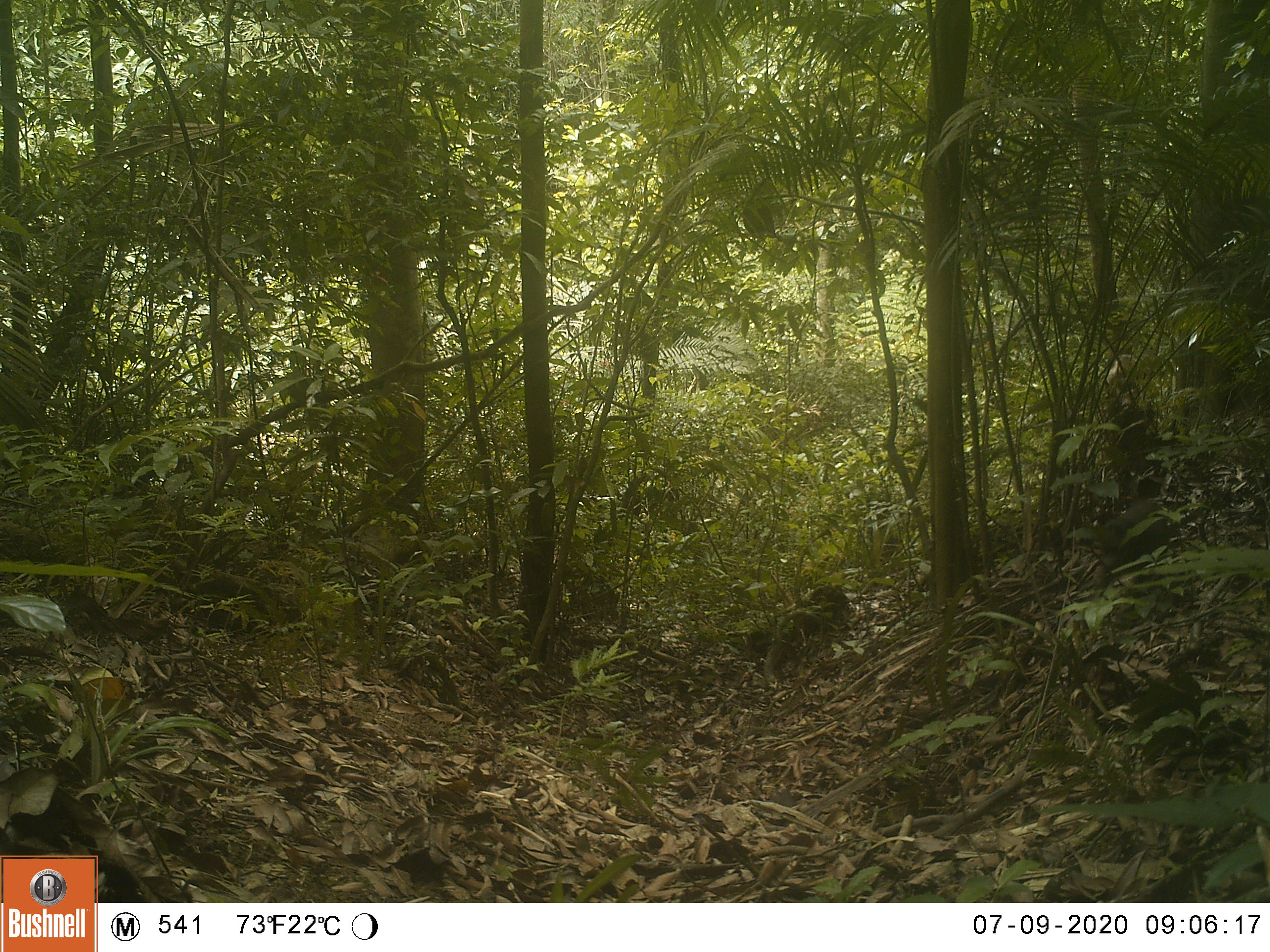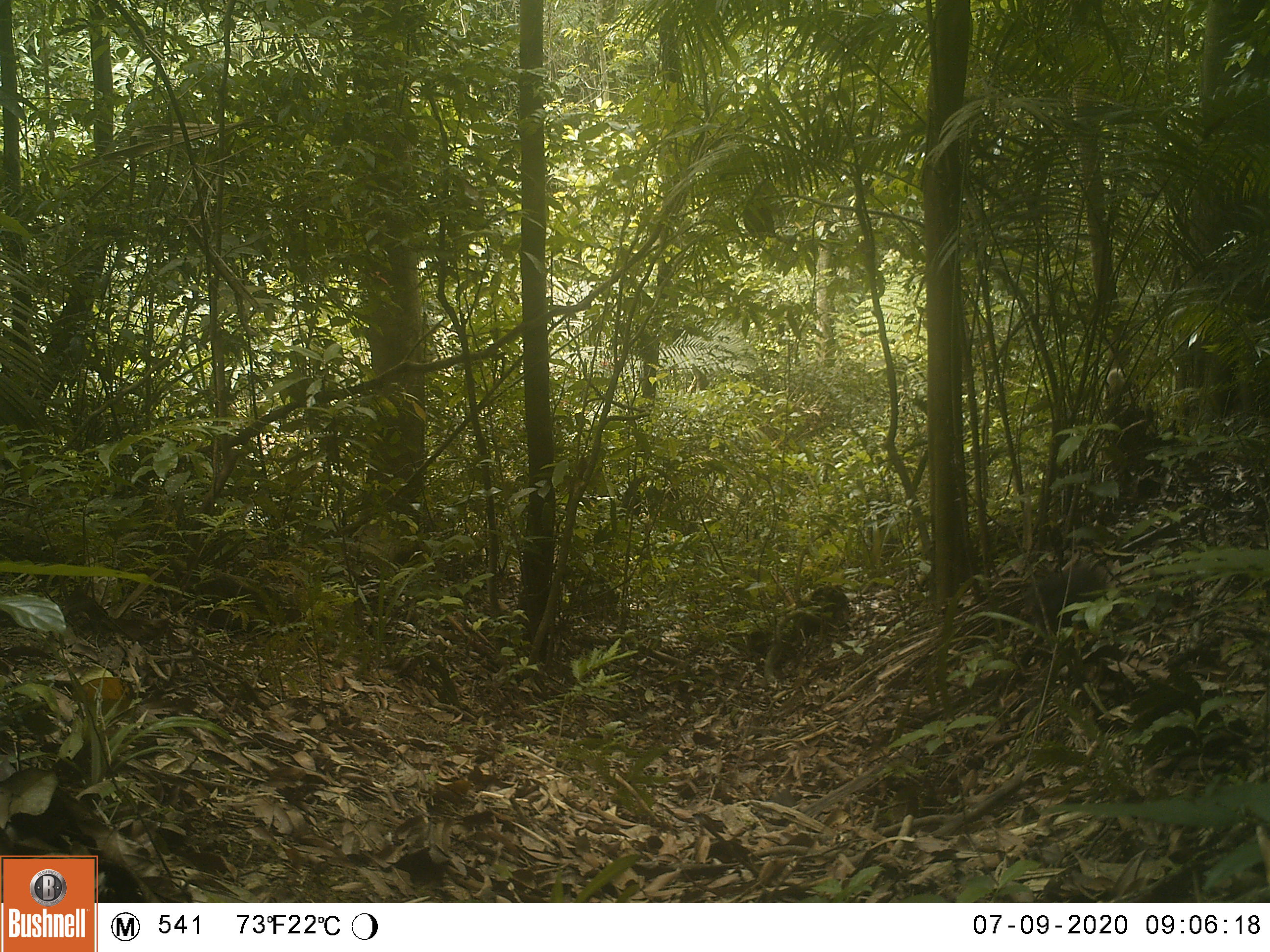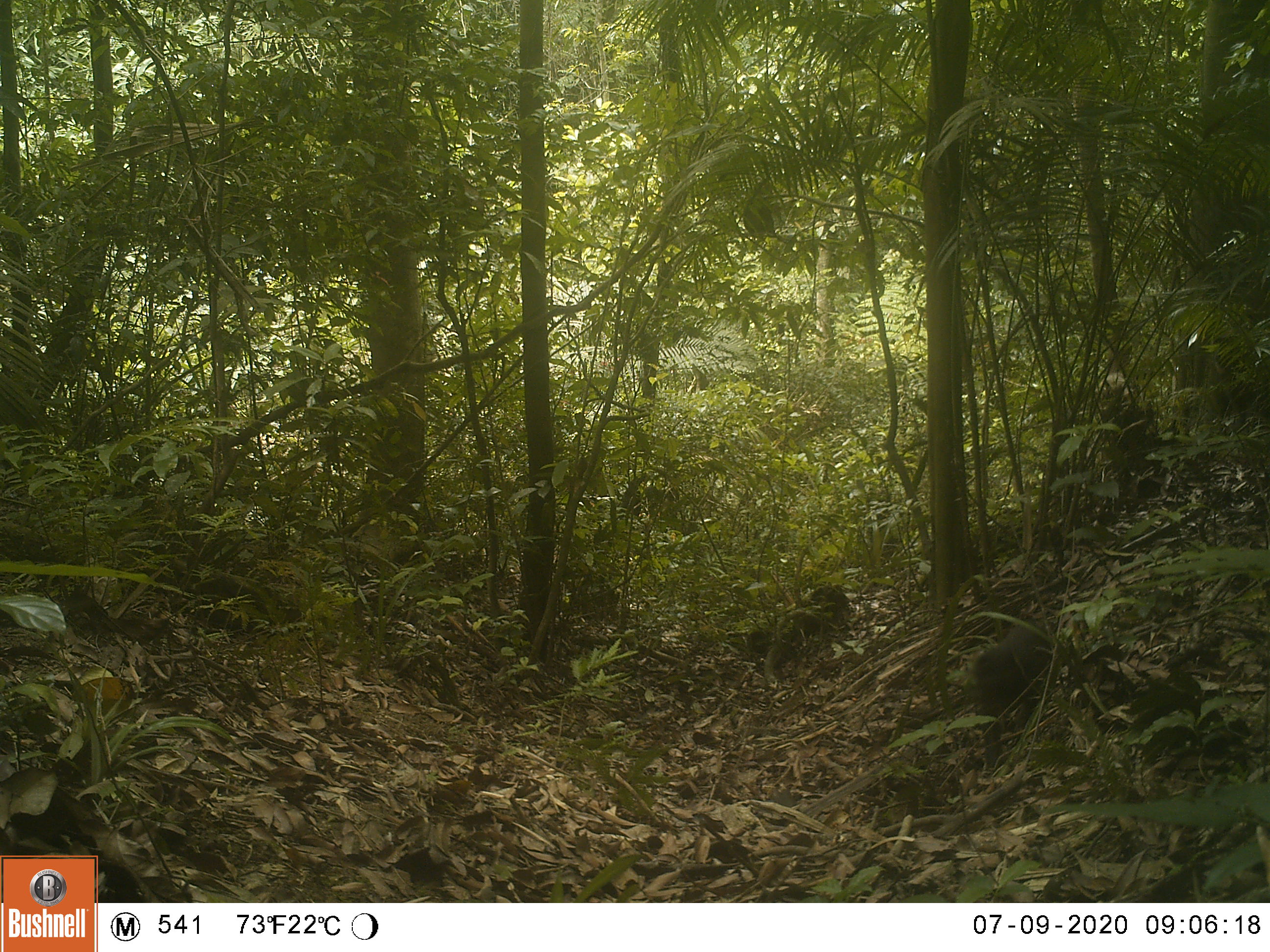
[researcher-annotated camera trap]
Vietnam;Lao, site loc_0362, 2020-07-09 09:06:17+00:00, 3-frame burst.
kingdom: Animalia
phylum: Chordata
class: Mammalia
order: Primates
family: Cercopithecidae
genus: Macaca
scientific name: Macaca arctoides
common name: stump-tailed macaque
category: stump tailed macaque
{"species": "stump tailed macaque (stump-tailed macaque) (Macaca arctoides)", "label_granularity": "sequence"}